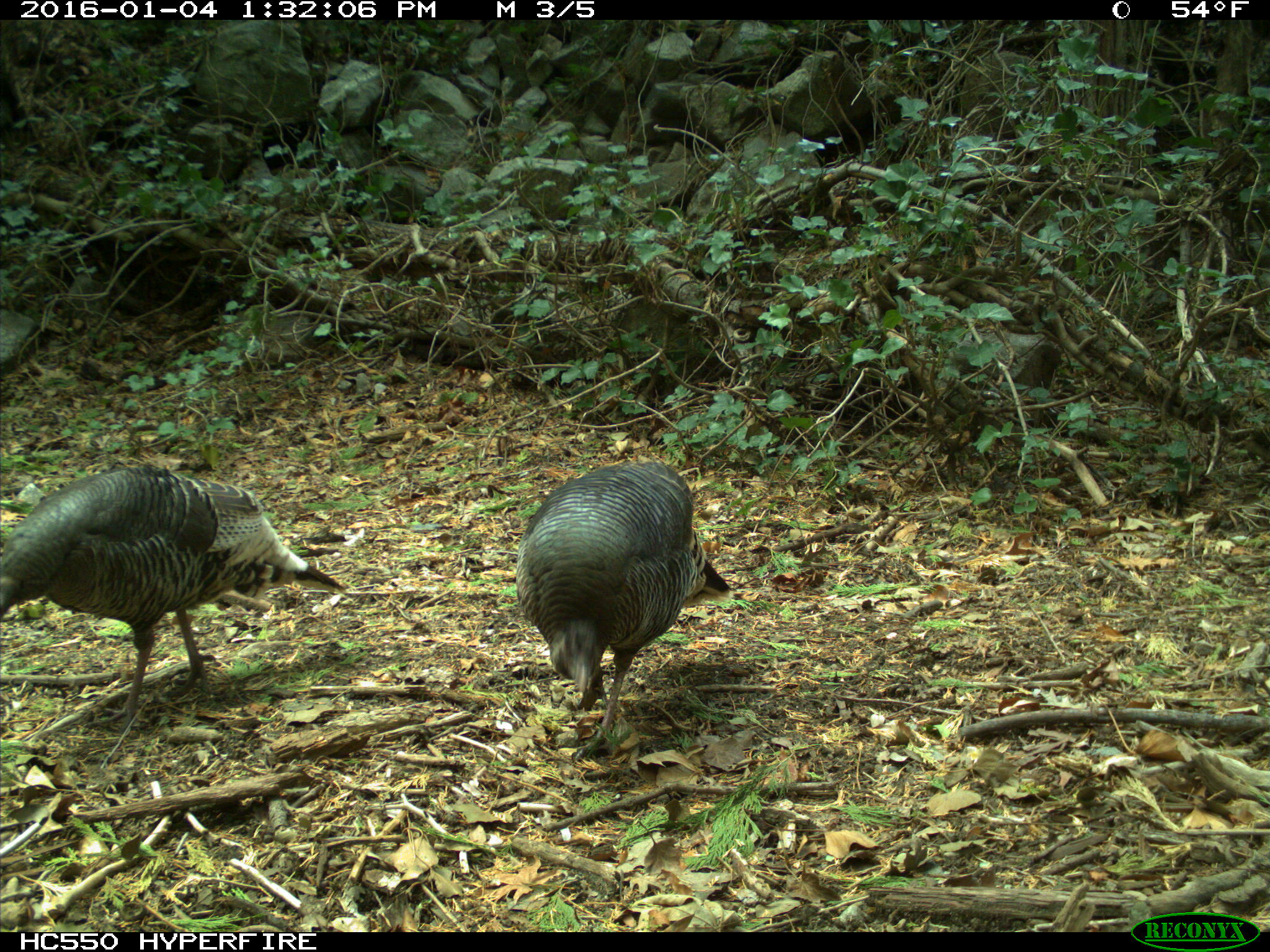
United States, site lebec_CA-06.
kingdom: Animalia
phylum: Chordata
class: Aves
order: Galliformes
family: Phasianidae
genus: Meleagris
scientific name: Meleagris gallopavo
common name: wild turkey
Meleagris gallopavo (wild turkey).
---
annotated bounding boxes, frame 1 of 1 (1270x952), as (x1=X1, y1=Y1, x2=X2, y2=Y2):
animal: (x1=0, y1=463, x2=349, y2=736); (x1=517, y1=460, x2=732, y2=762)